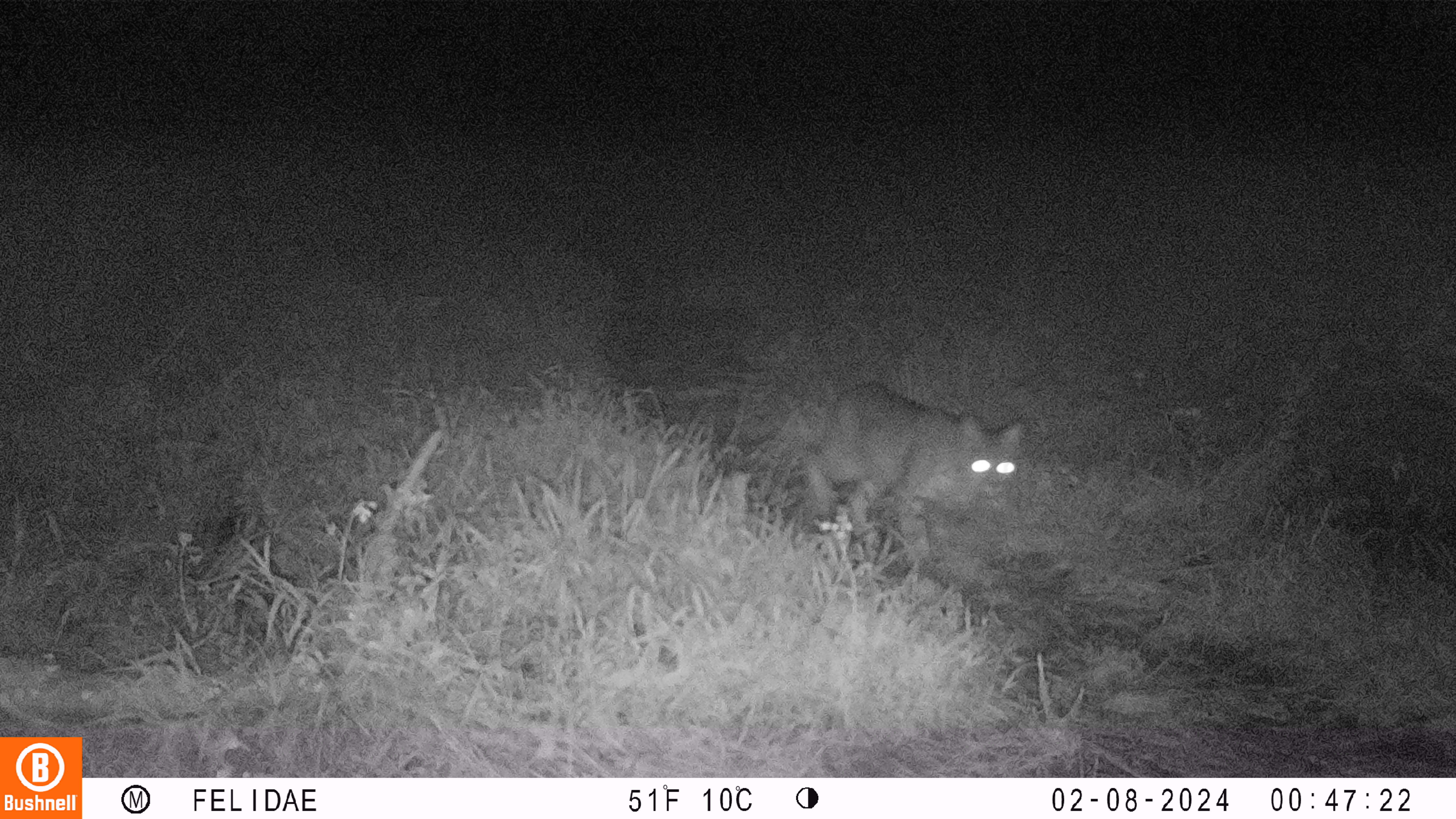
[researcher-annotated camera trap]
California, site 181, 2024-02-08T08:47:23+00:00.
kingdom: Animalia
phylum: Chordata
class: Mammalia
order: Carnivora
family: Felidae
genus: Lynx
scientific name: Lynx rufus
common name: bobcat